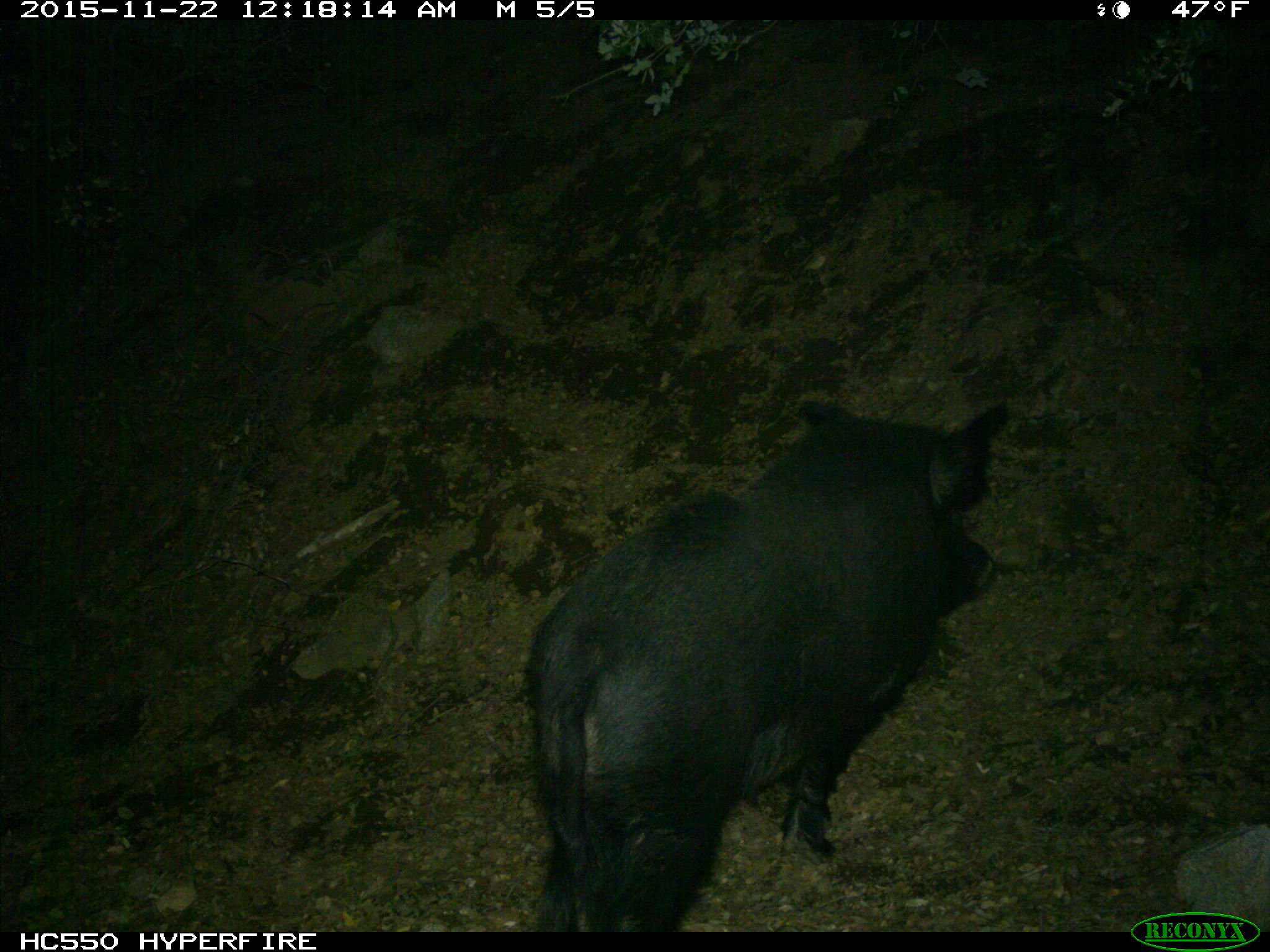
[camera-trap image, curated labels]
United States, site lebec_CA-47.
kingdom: Animalia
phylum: Chordata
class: Mammalia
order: Artiodactyla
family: Suidae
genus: Sus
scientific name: Sus scrofa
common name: wild boar